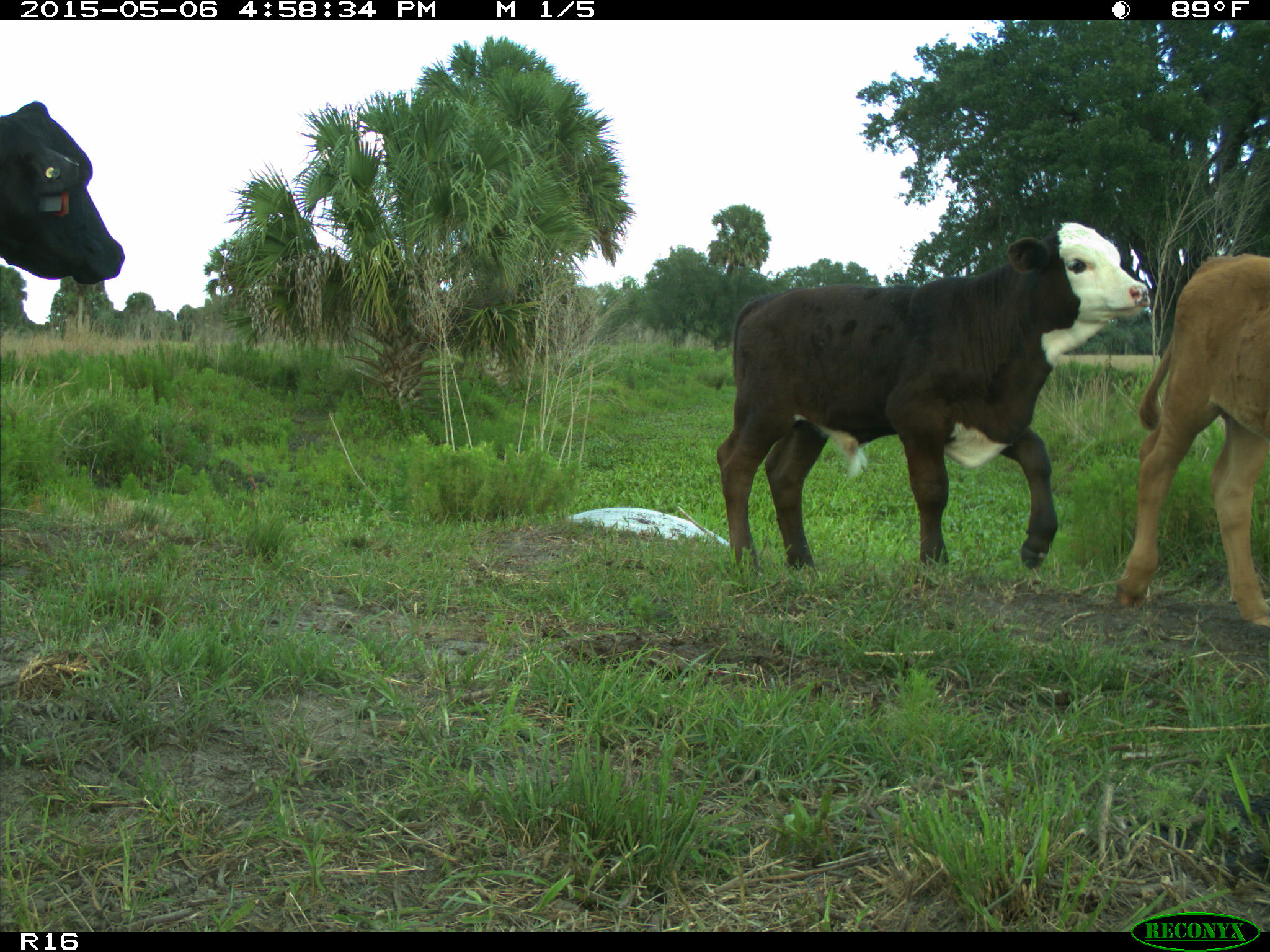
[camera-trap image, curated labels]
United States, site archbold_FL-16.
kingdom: Animalia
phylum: Chordata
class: Mammalia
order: Artiodactyla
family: Bovidae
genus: Bos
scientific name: Bos taurus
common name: domestic cow